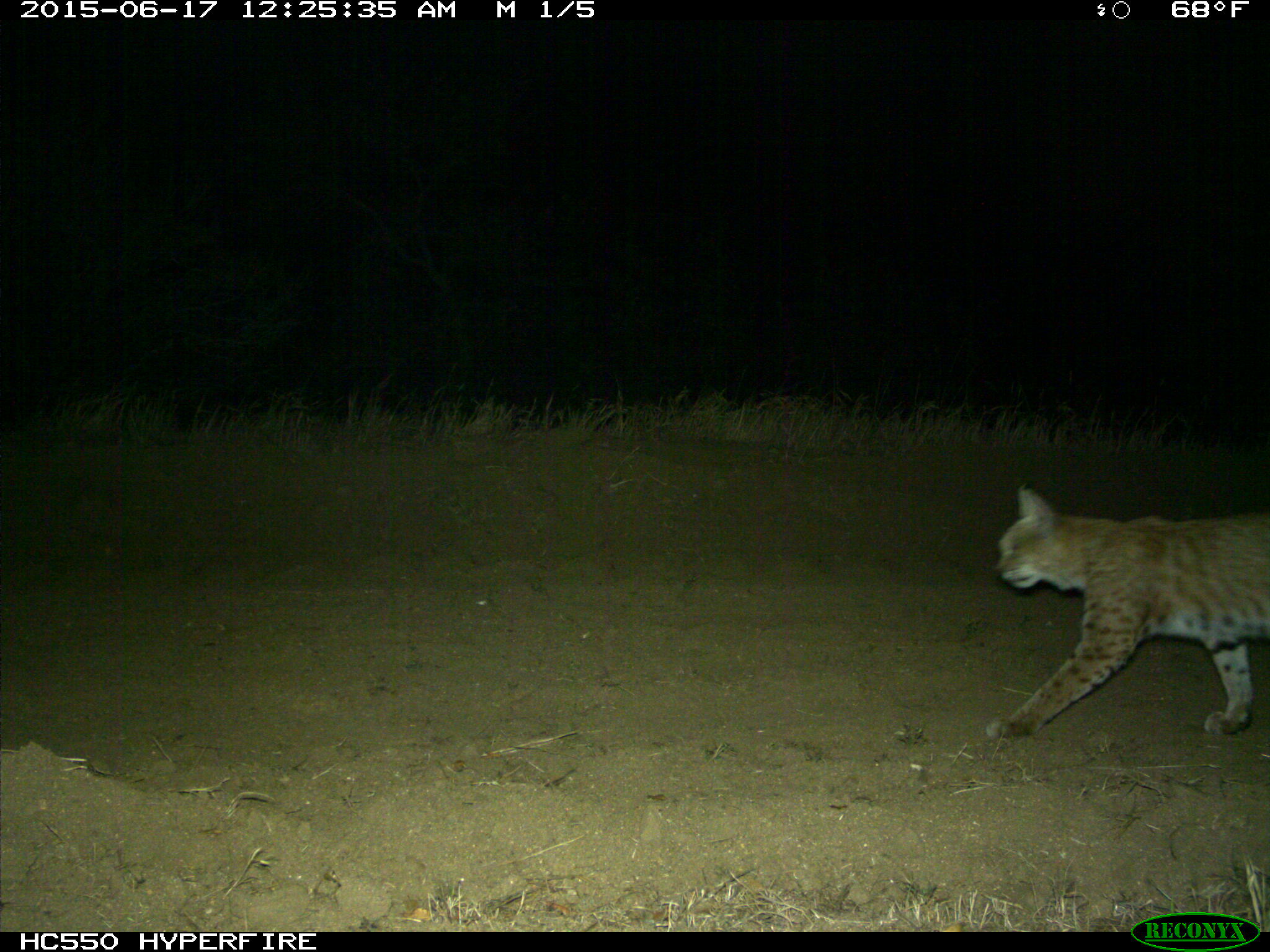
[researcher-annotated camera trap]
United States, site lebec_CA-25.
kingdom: Animalia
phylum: Chordata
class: Mammalia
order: Carnivora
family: Felidae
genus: Lynx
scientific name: Lynx rufus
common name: bobcat